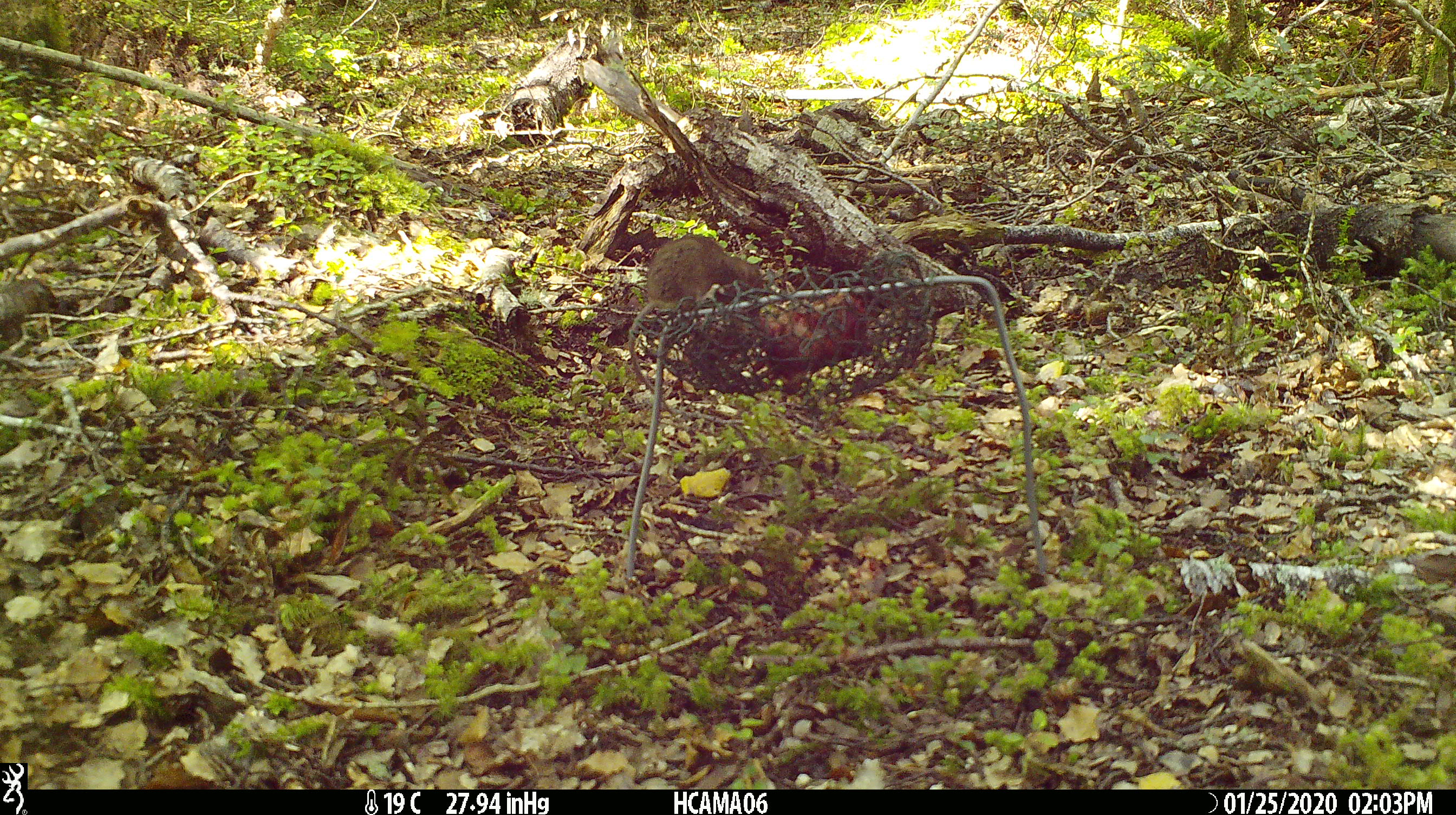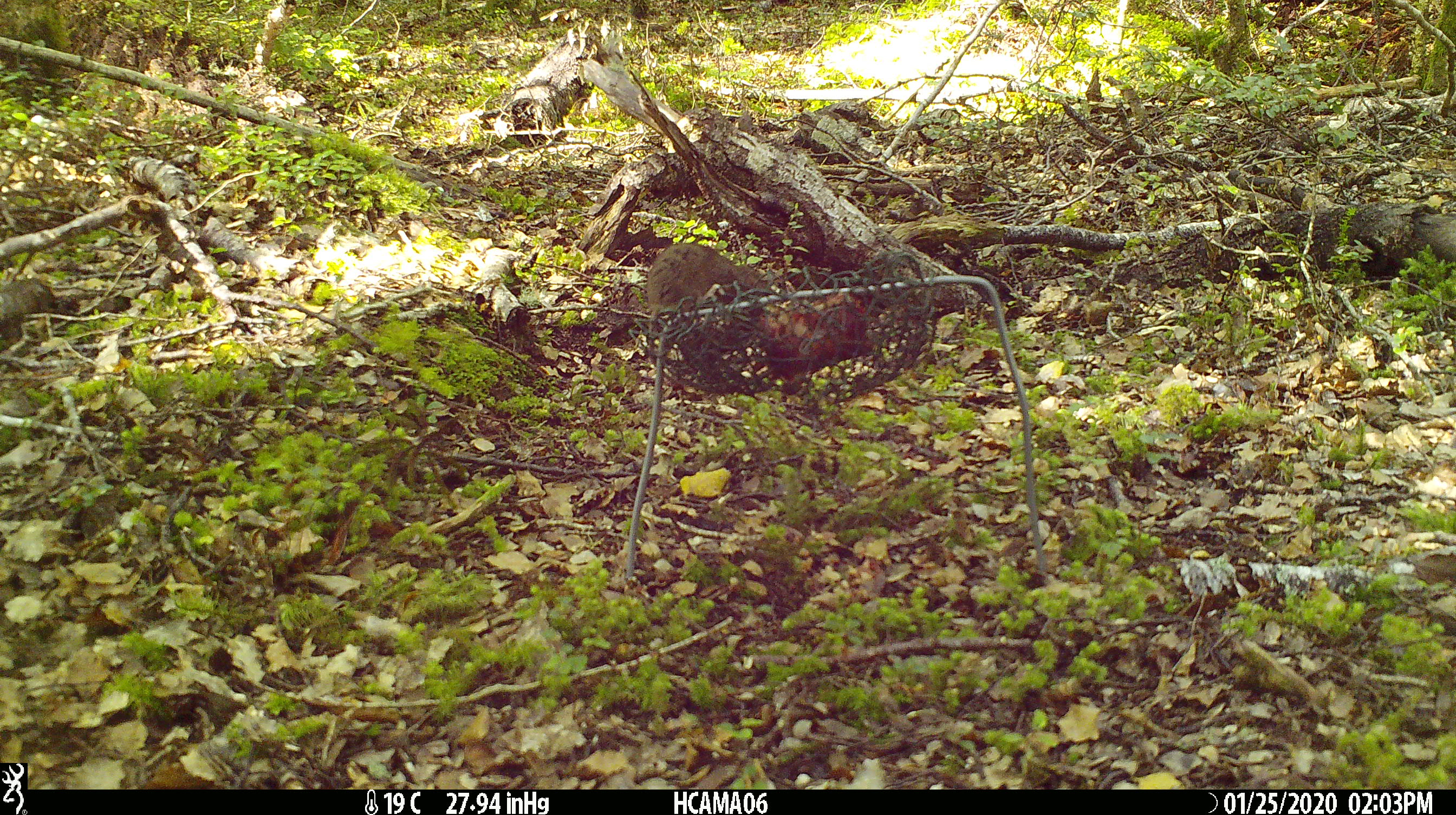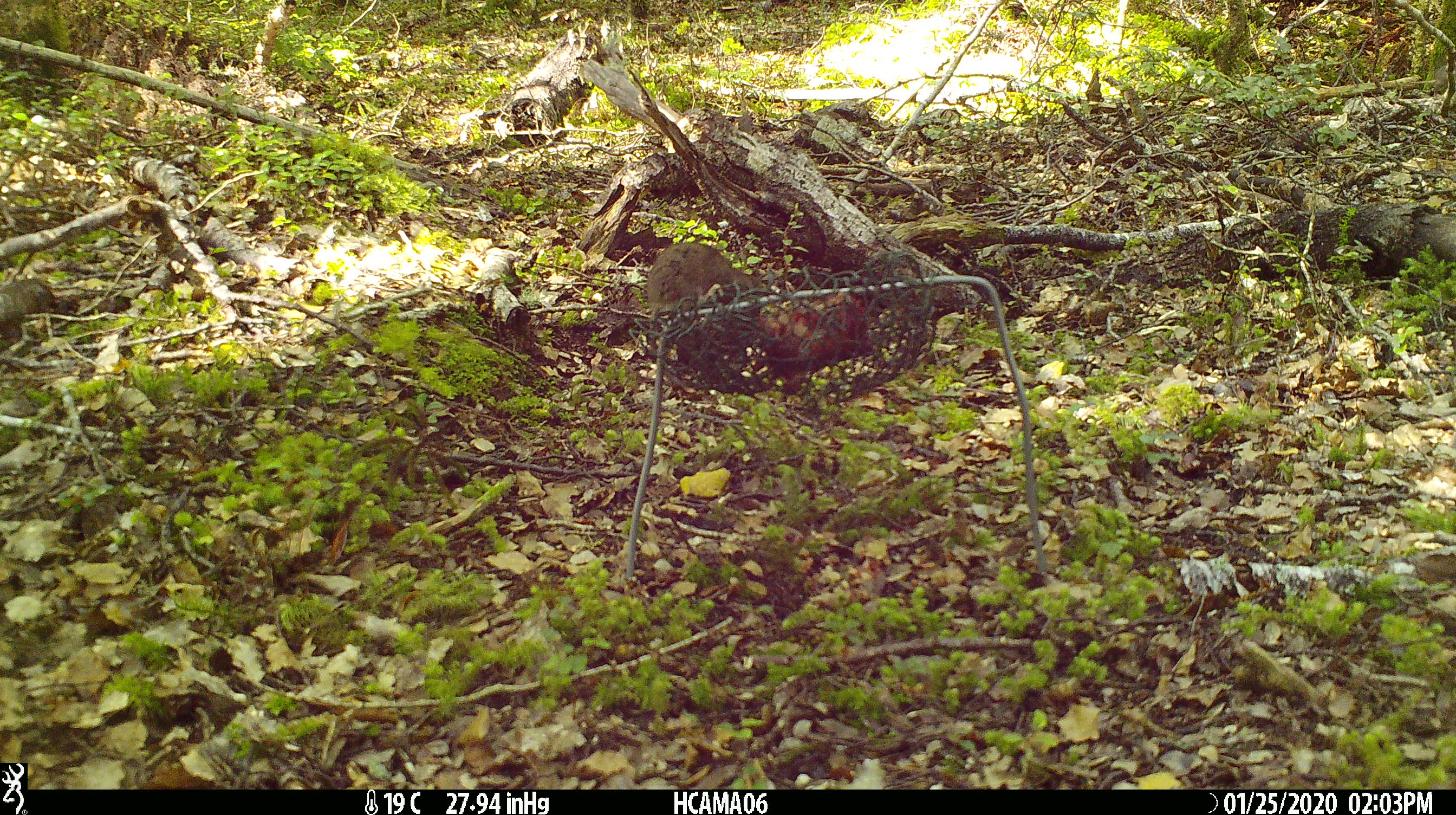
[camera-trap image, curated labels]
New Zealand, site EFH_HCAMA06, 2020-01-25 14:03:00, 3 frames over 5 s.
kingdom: Animalia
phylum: Chordata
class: Mammalia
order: Rodentia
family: Muridae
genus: Mus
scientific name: Mus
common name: mouse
Mouse (Mus).